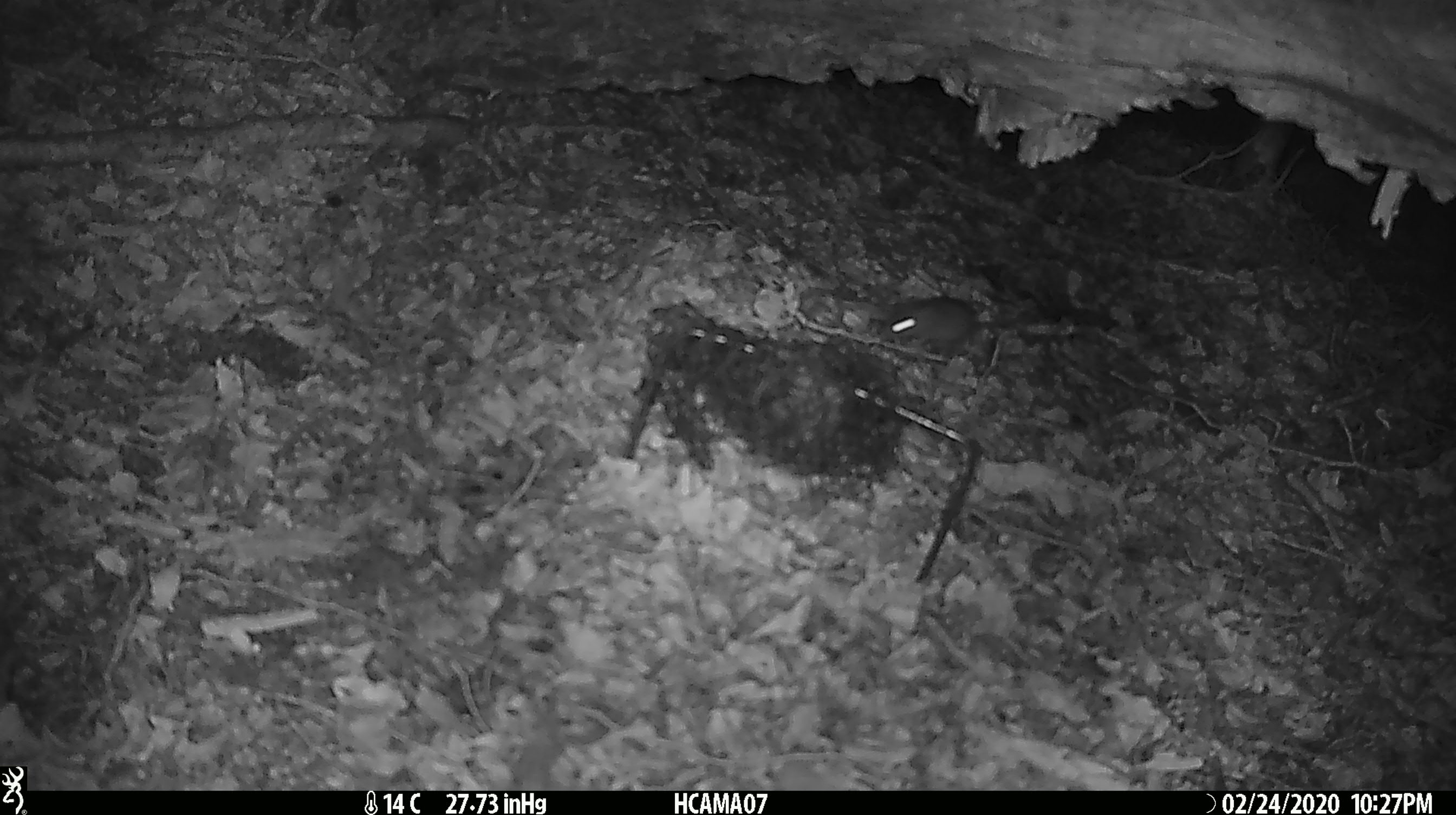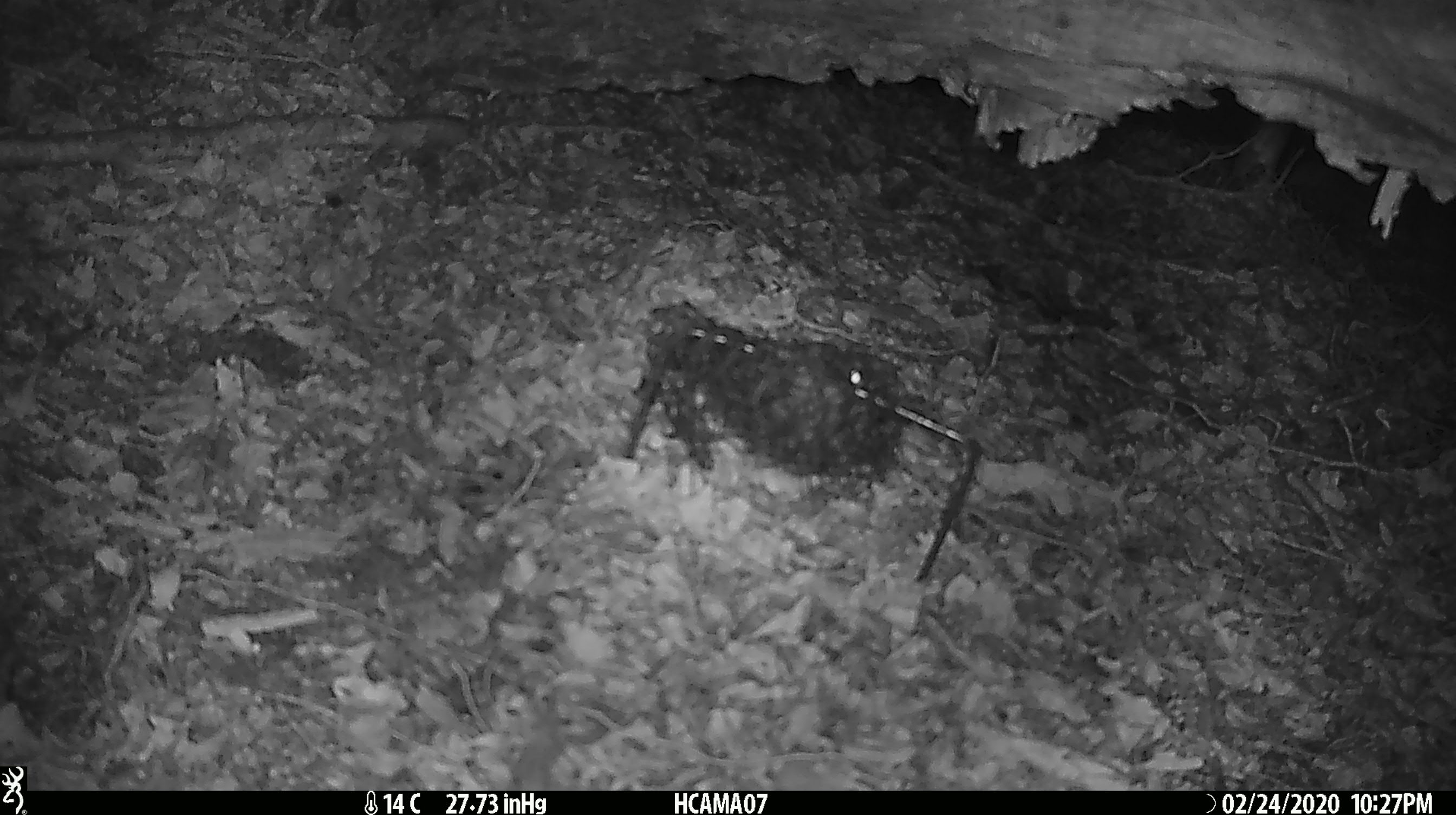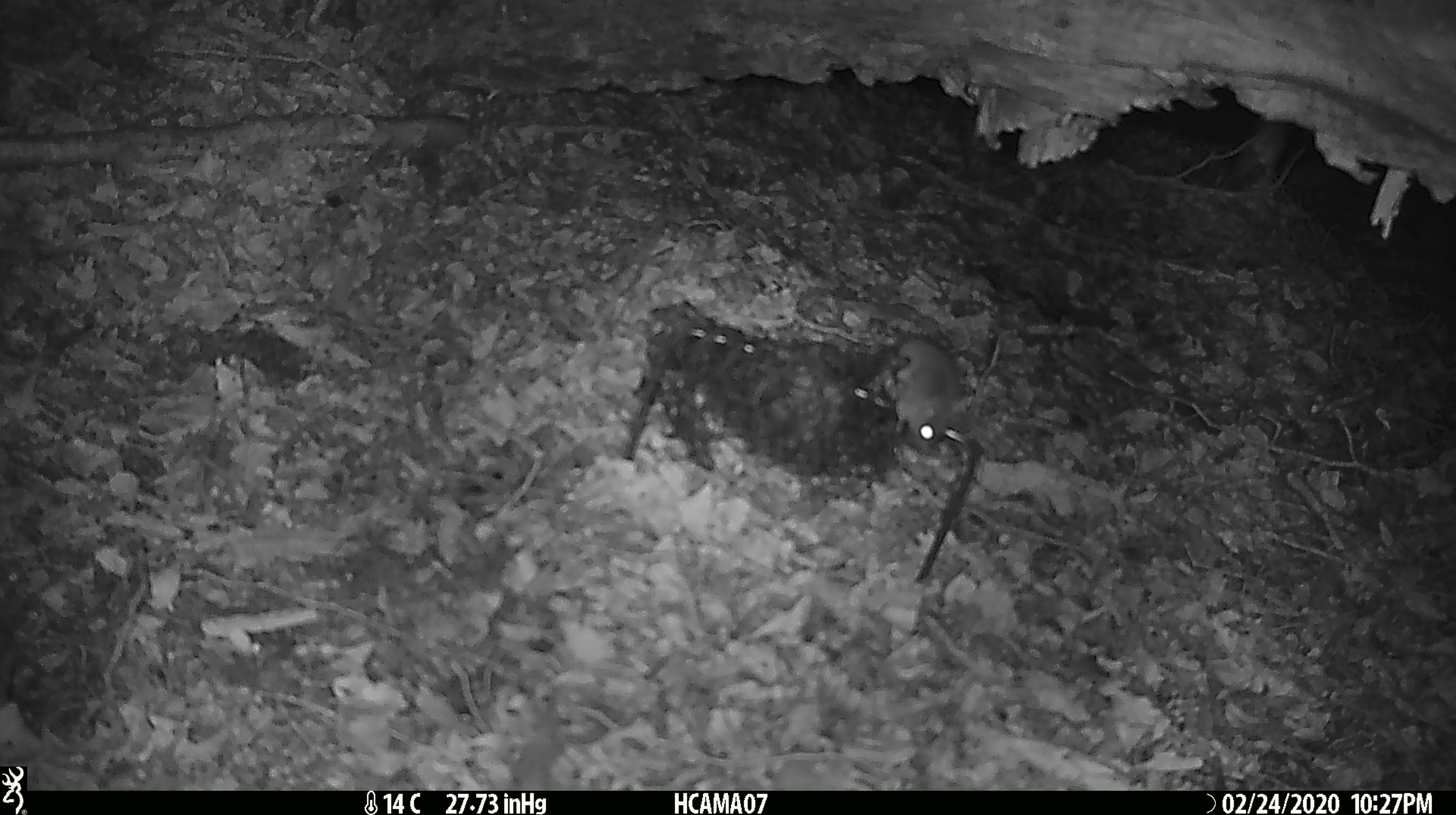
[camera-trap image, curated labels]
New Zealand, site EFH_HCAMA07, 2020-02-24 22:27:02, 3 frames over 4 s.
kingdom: Animalia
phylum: Chordata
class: Mammalia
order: Rodentia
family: Muridae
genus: Mus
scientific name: Mus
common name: mouse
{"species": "mouse (Mus)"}